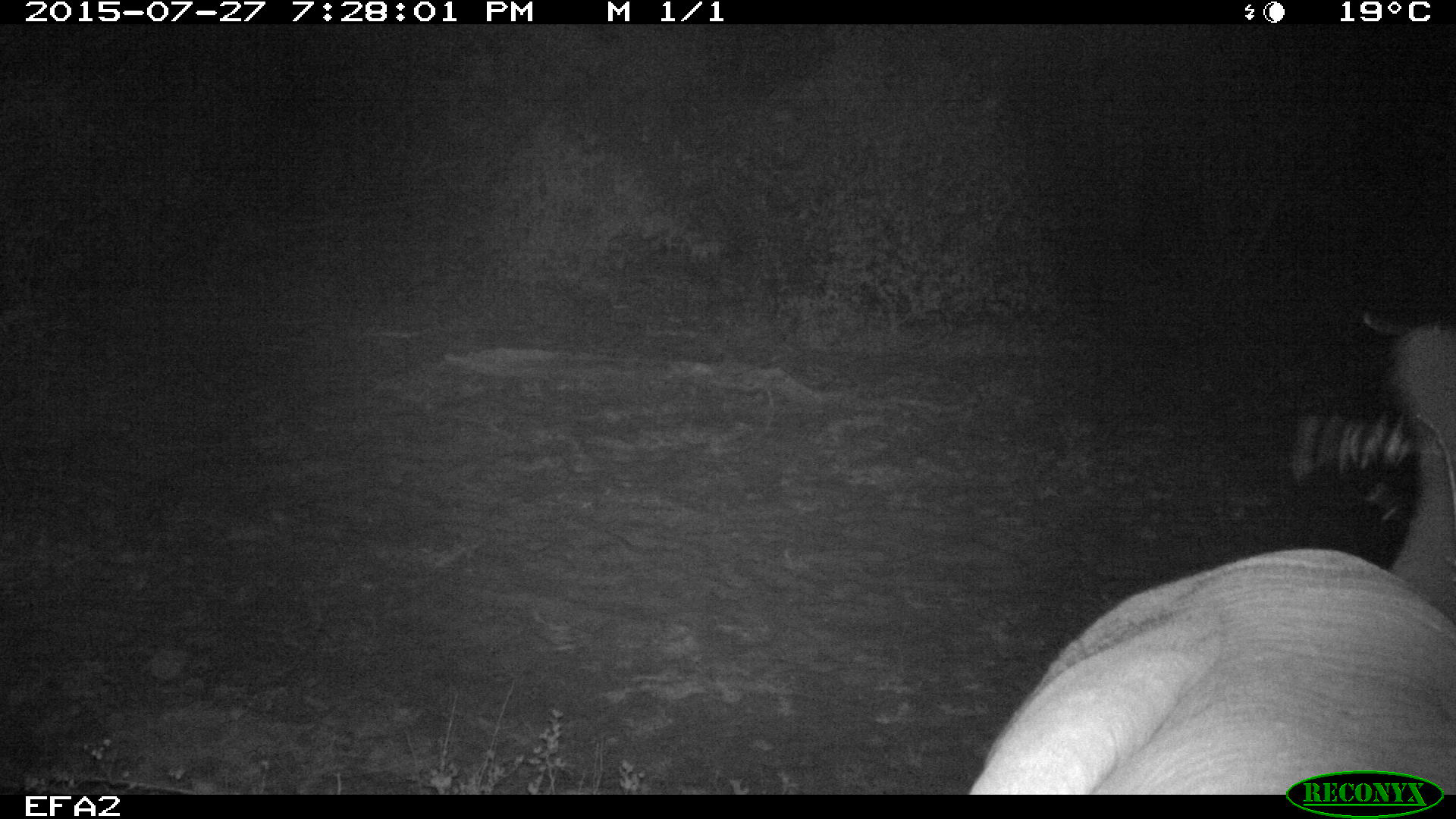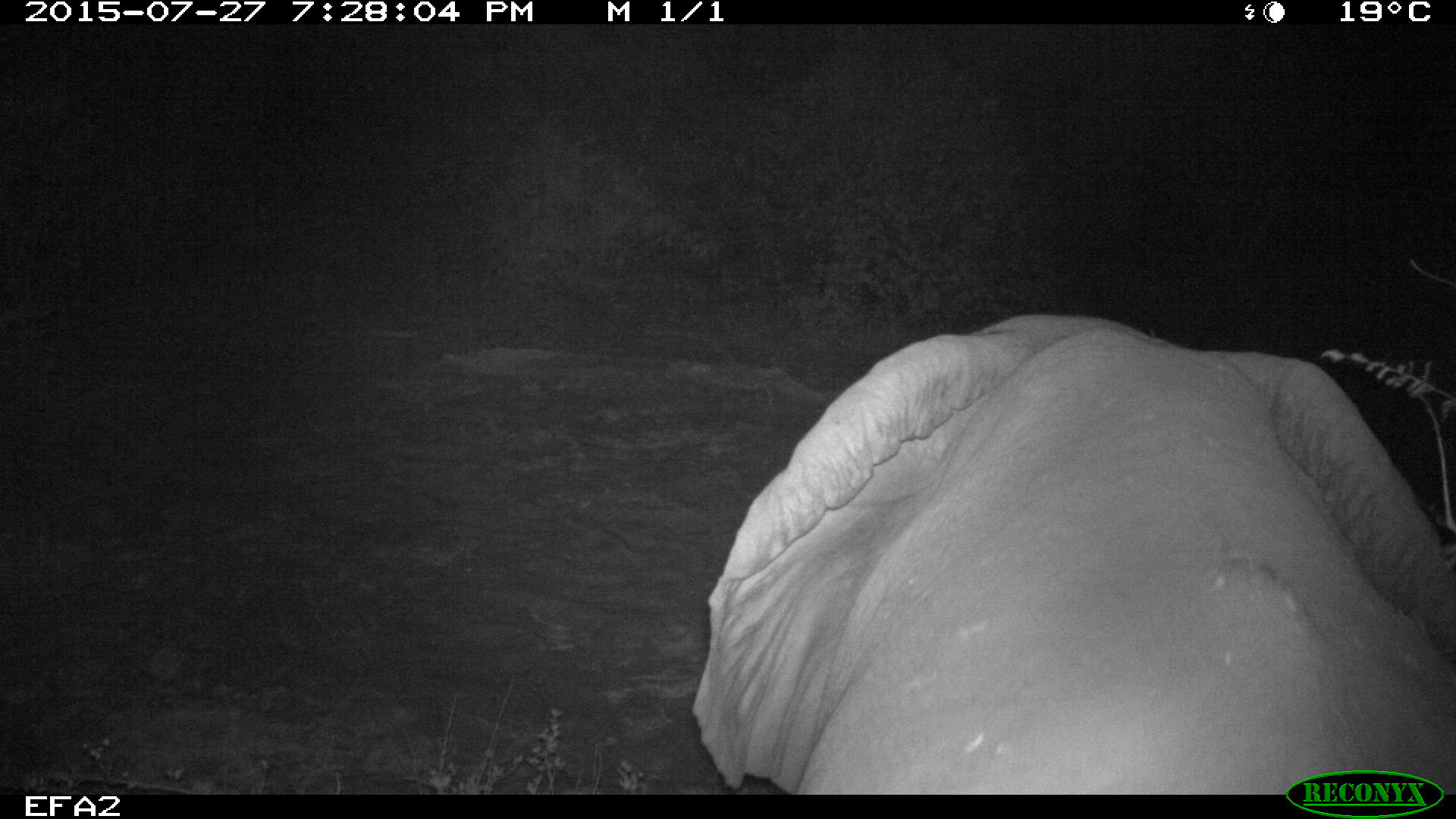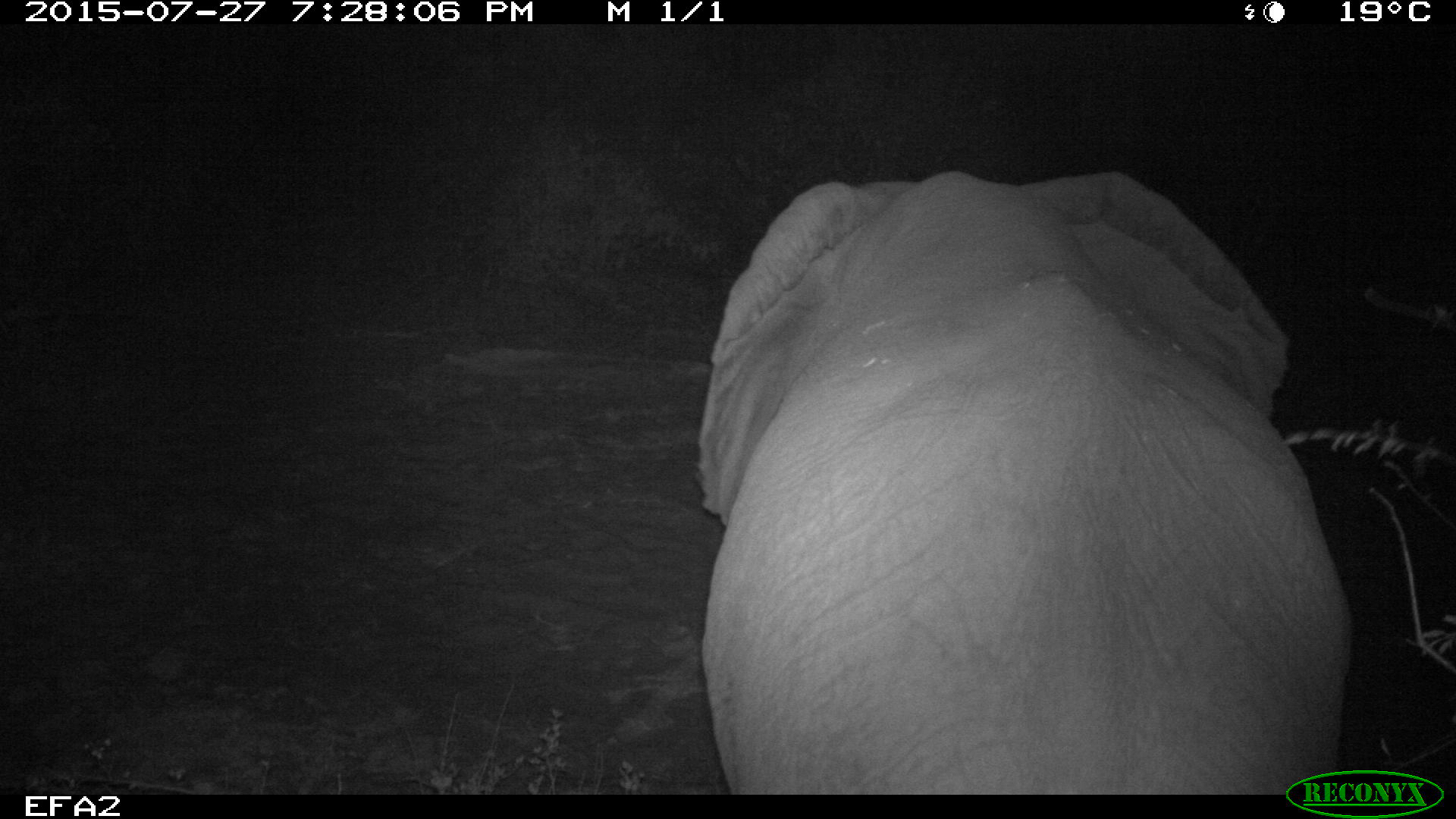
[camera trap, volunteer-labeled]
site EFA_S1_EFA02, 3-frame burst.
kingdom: Animalia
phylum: Chordata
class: Mammalia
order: Proboscidea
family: Elephantidae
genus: Loxodonta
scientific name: Loxodonta africana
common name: african bush elephant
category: elephant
Elephant (african bush elephant) (Loxodonta africana), count 1. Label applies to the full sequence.